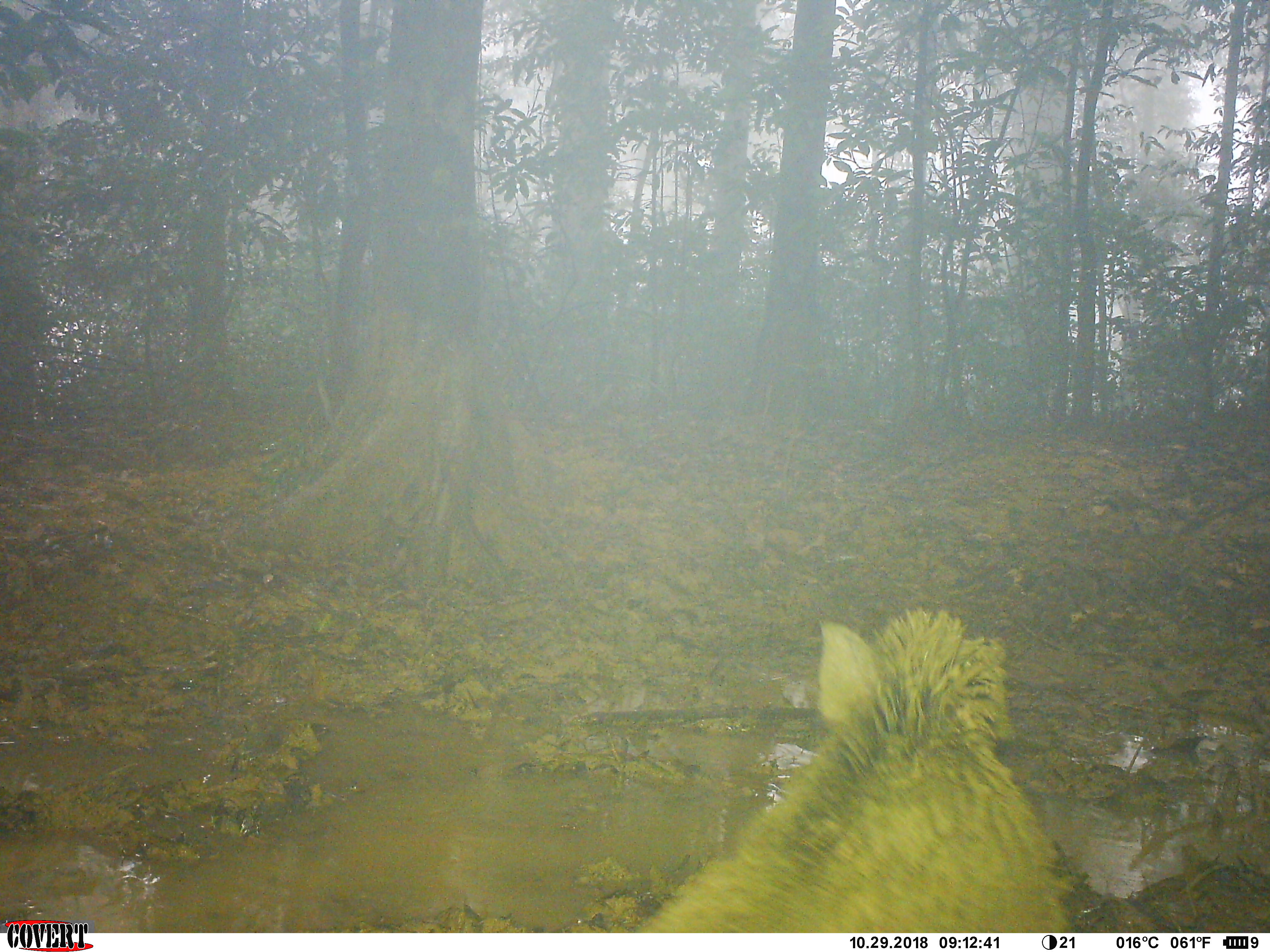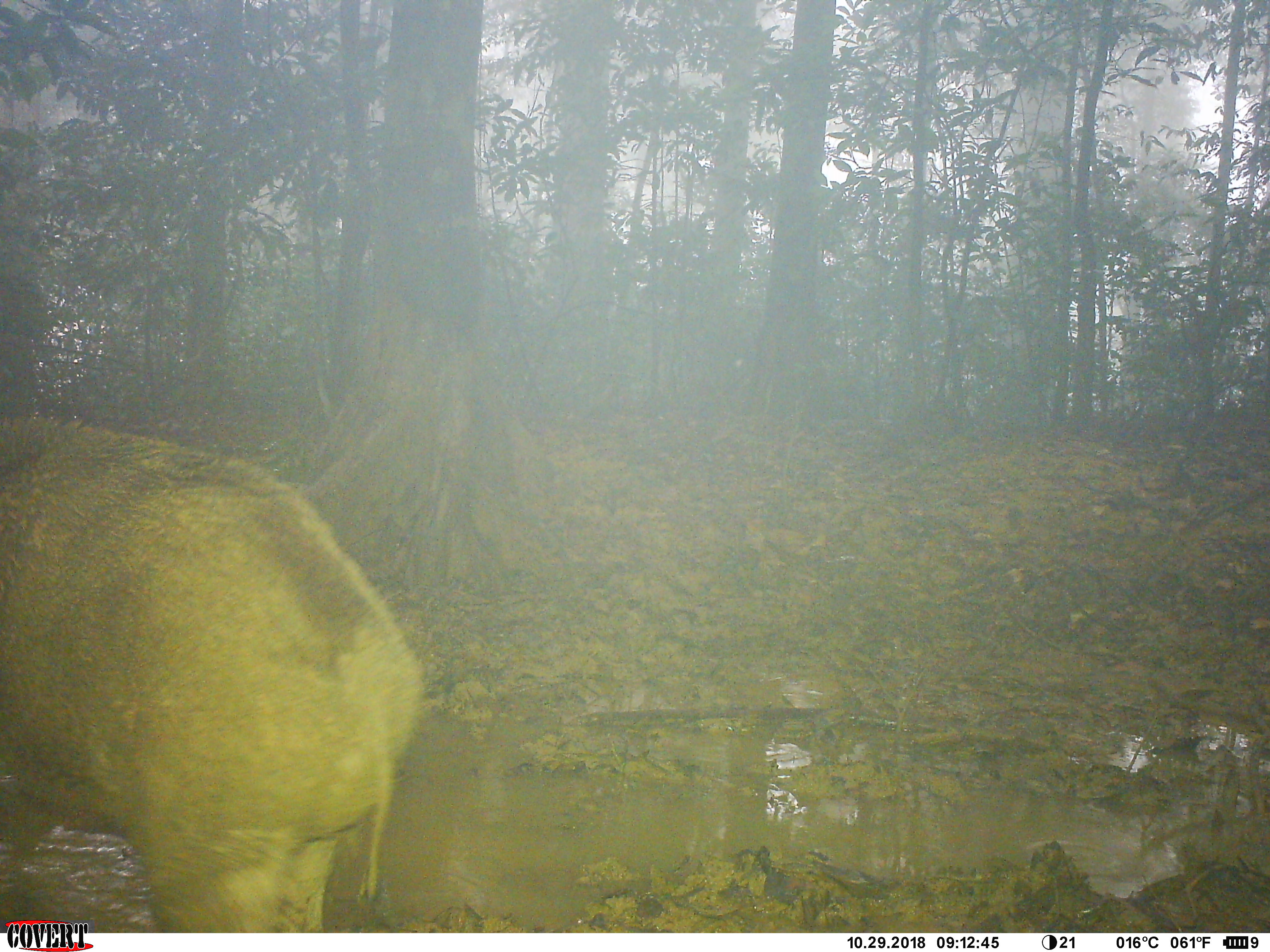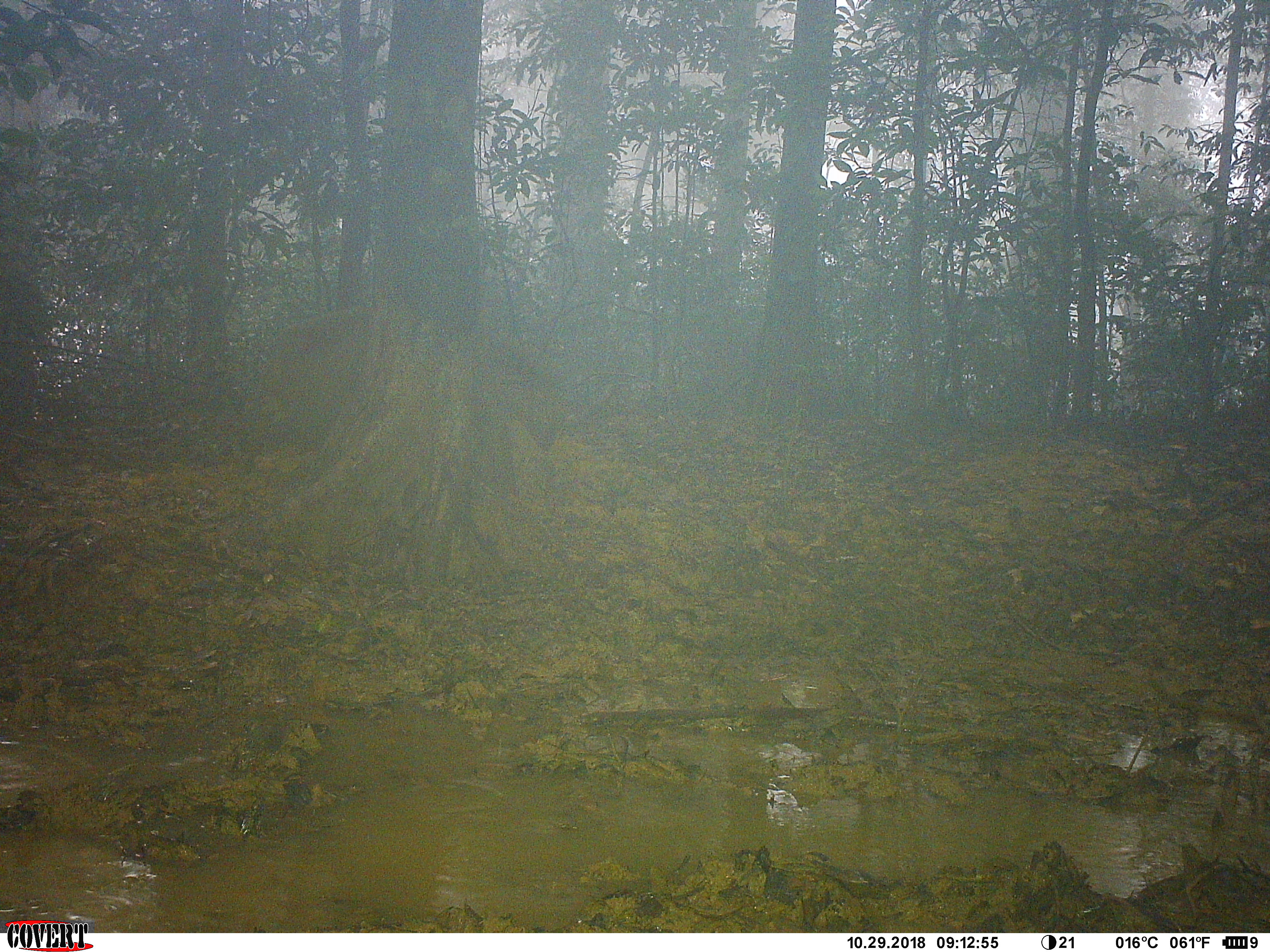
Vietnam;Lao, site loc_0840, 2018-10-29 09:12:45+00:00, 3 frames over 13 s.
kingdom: Animalia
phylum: Chordata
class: Mammalia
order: Artiodactyla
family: Suidae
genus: Sus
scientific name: Sus scrofa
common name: eurasian wild pig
Eurasian wild pig (Sus scrofa). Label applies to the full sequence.